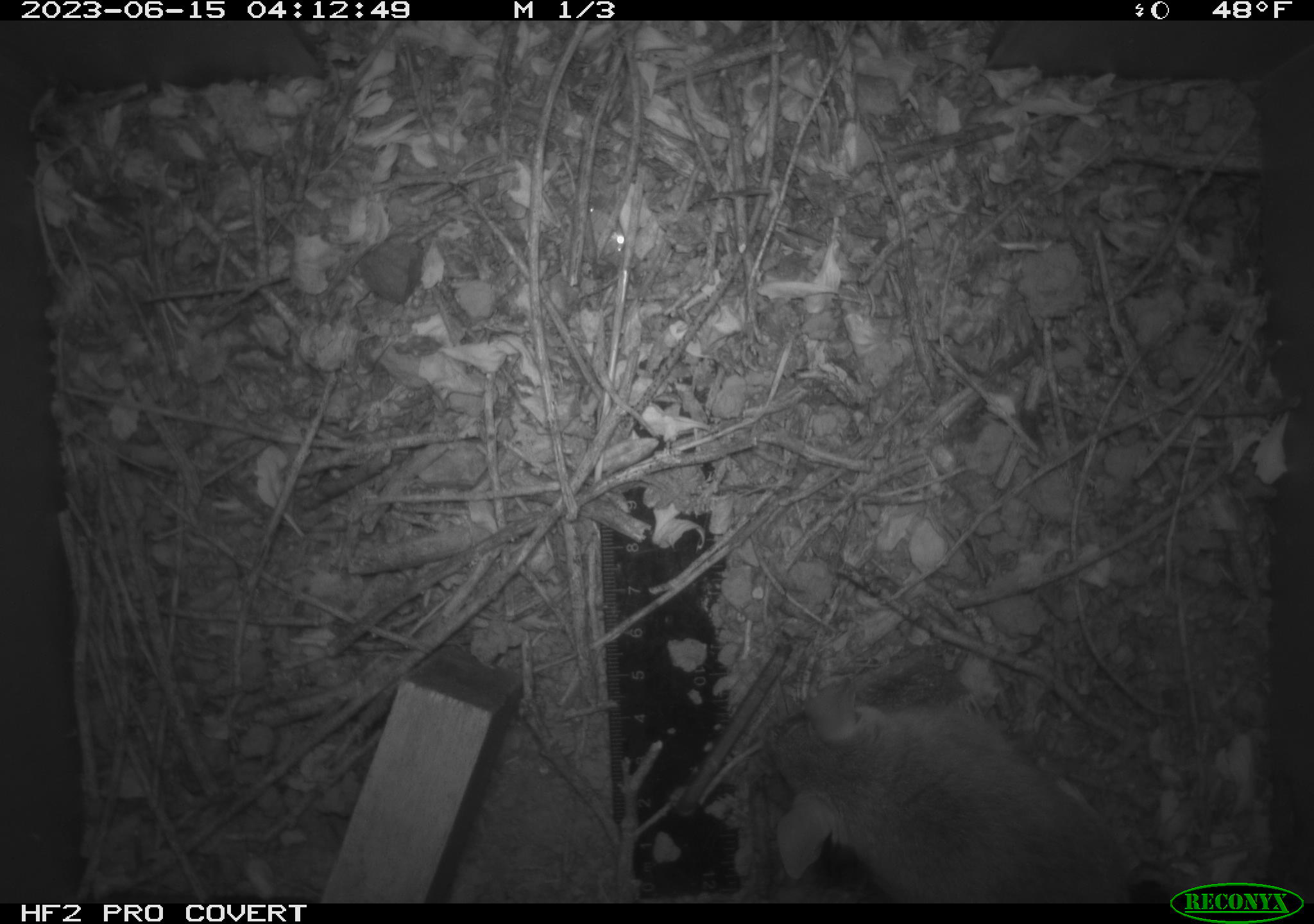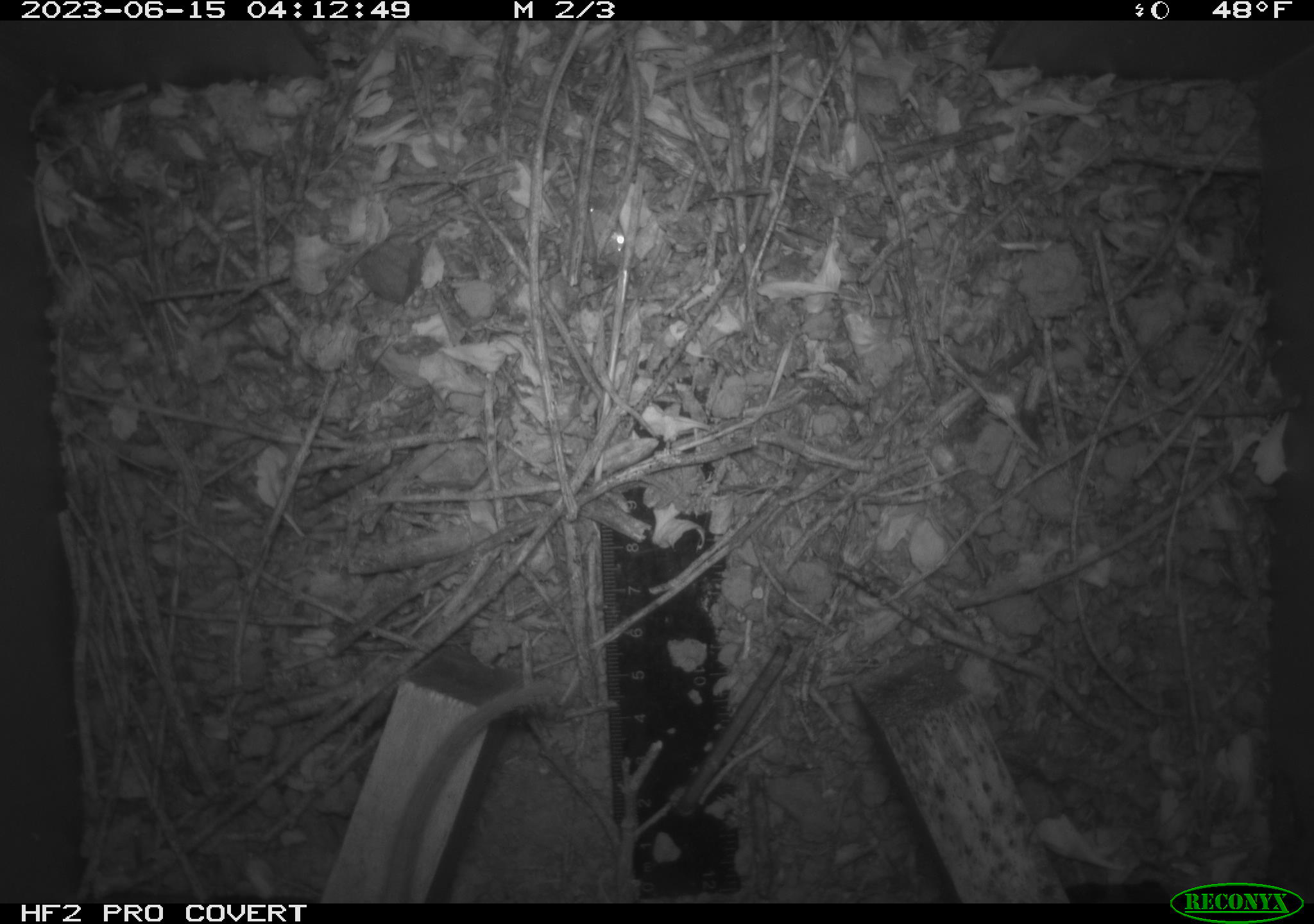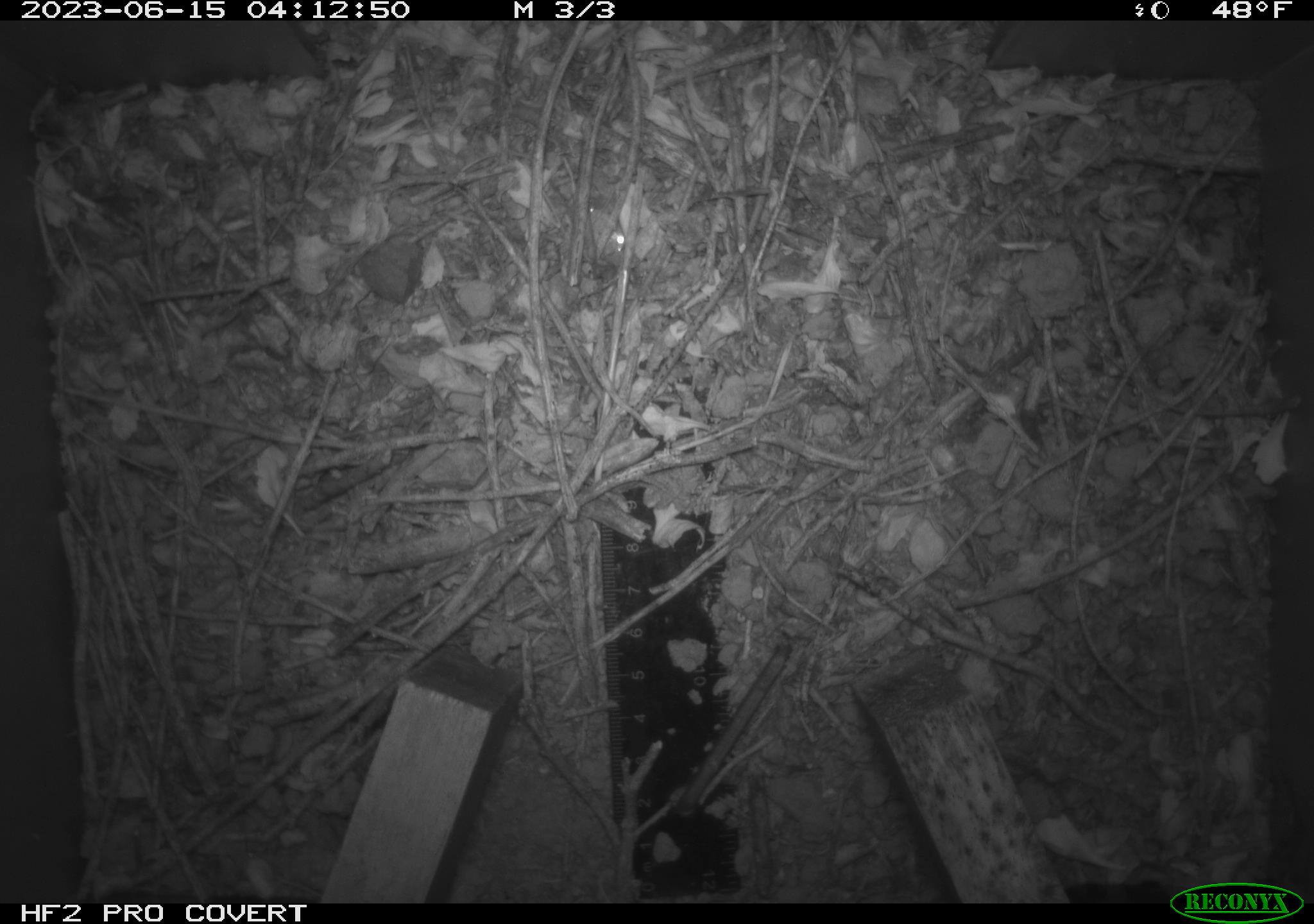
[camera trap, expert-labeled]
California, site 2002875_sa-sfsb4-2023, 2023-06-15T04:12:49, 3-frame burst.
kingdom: Animalia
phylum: Chordata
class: Mammalia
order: Rodentia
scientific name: Rodentia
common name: mouse species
Mouse species (Rodentia).